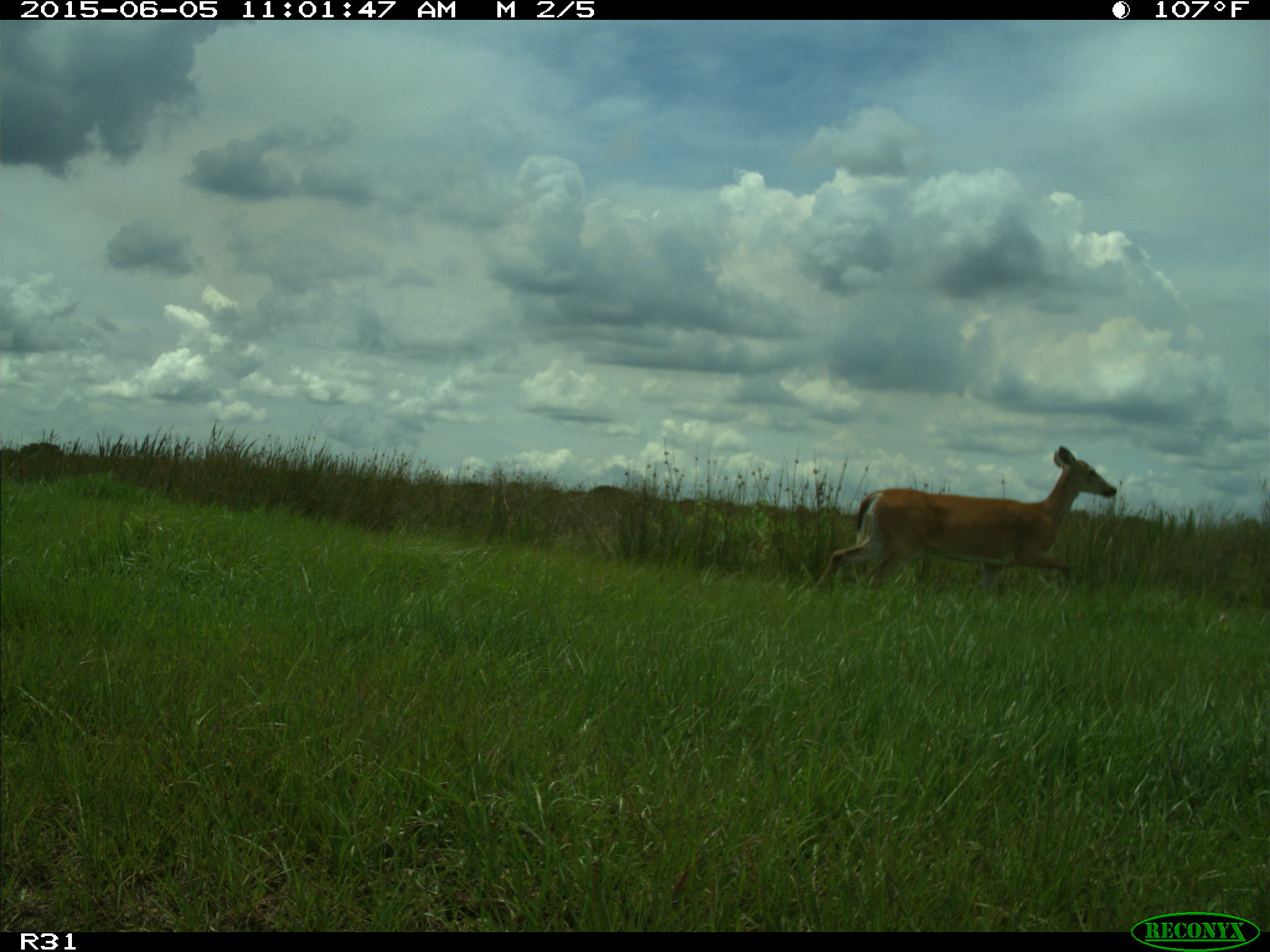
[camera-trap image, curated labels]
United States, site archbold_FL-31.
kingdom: Animalia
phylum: Chordata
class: Mammalia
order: Artiodactyla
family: Cervidae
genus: Odocoileus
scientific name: Odocoileus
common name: deer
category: unidentified deer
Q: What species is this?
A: Unidentified deer (deer) (Odocoileus).